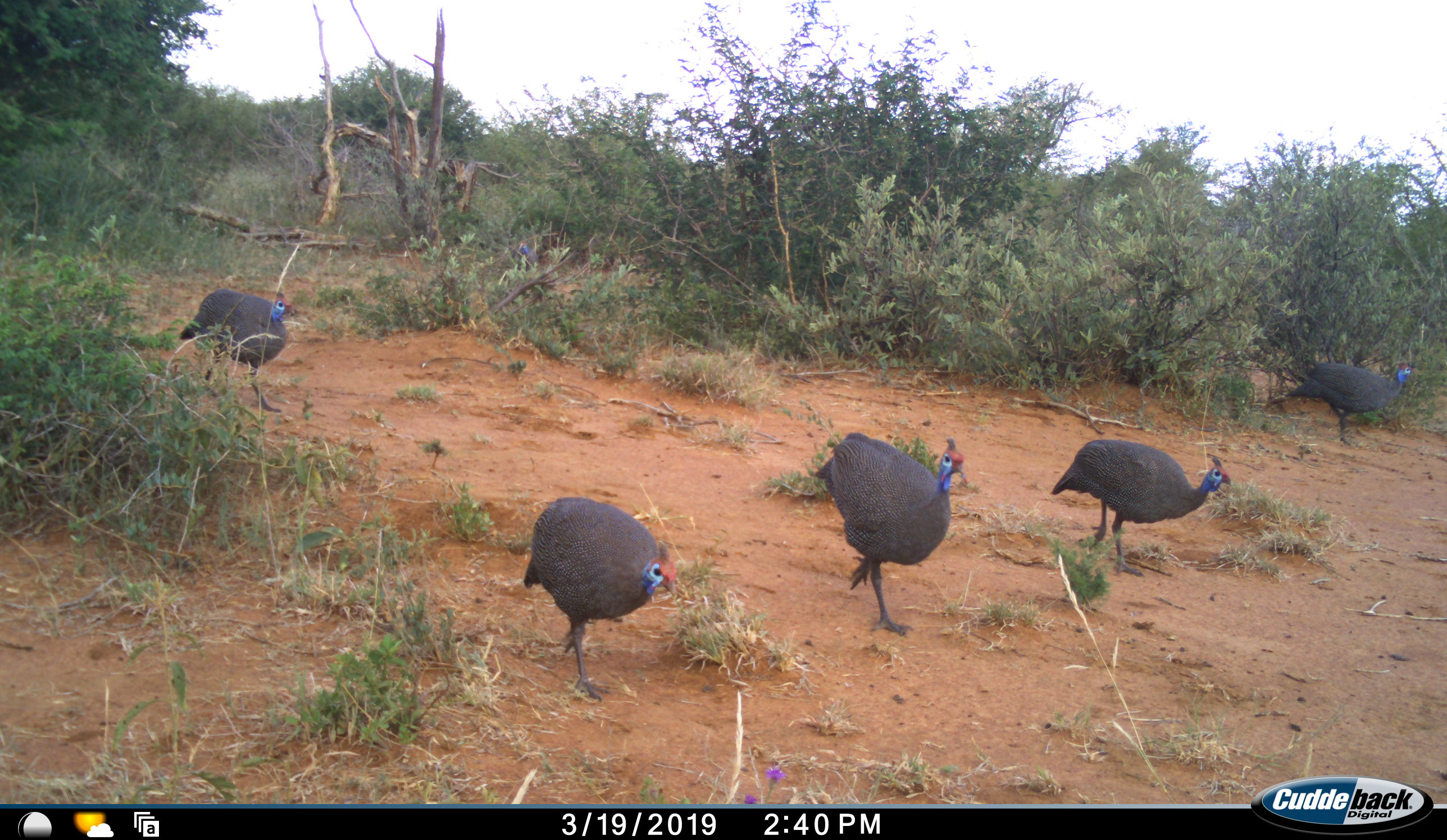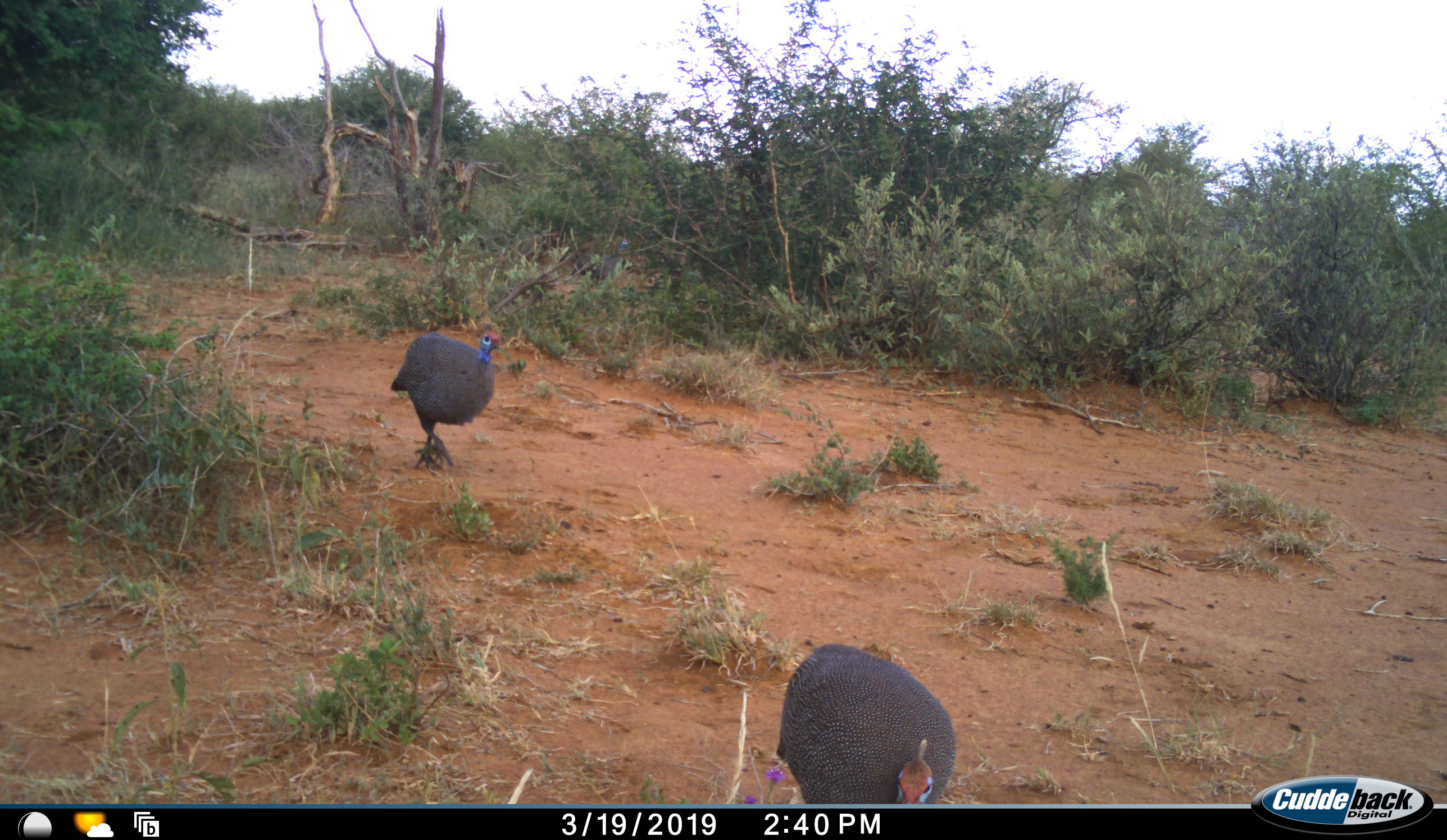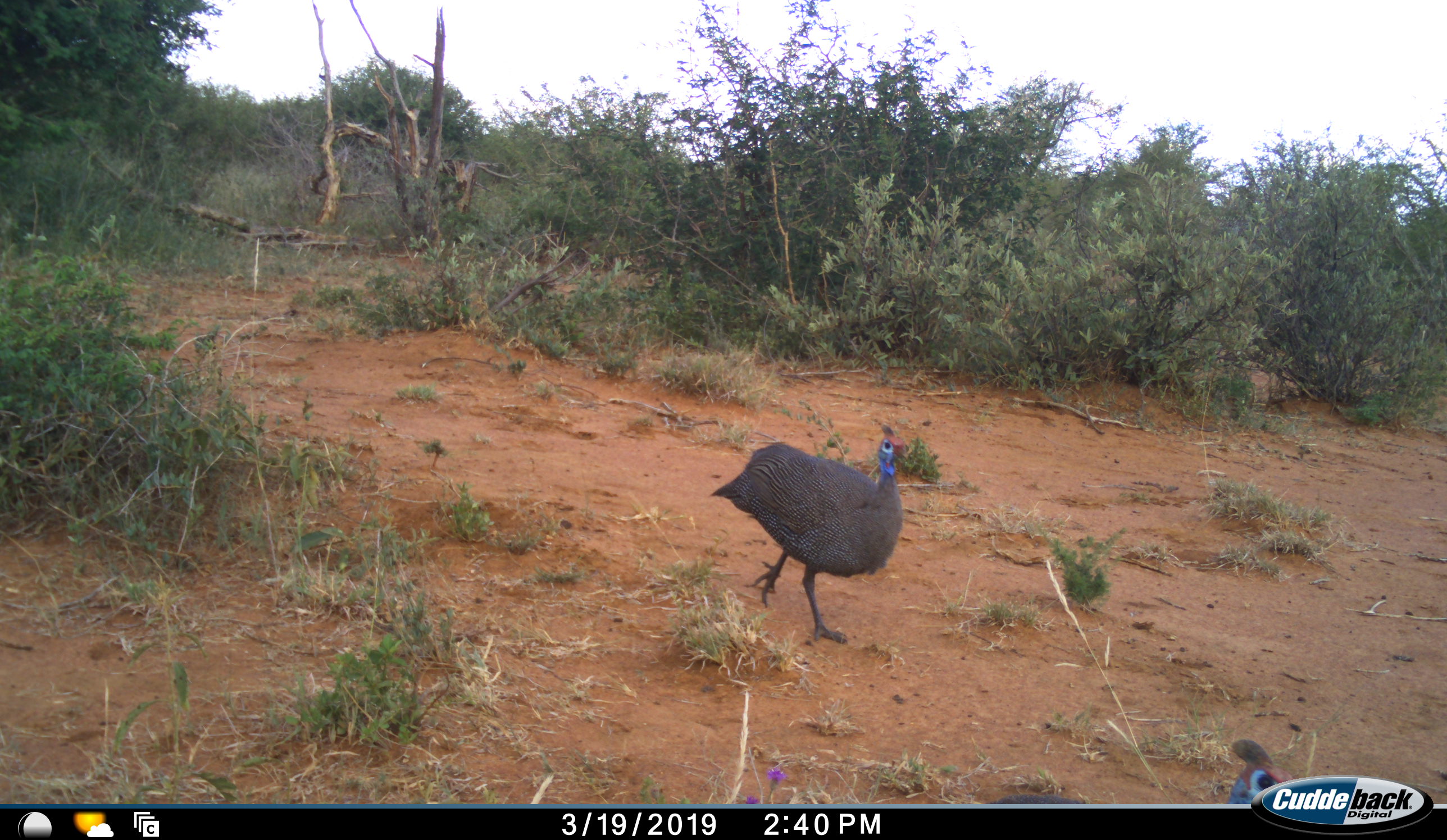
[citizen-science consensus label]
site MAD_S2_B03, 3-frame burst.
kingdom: Animalia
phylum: Chordata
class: Aves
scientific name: Aves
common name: bird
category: birdother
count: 5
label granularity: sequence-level